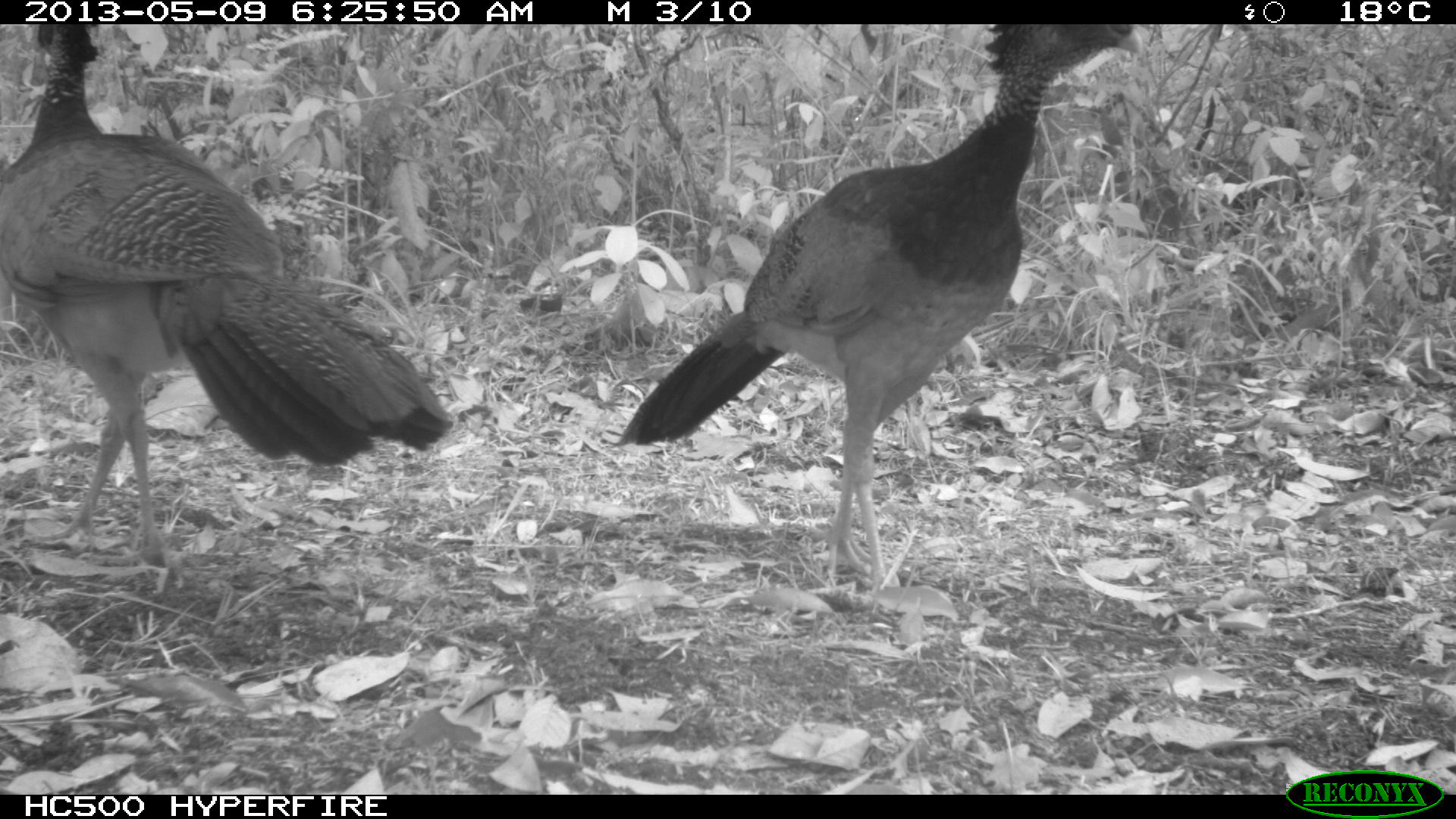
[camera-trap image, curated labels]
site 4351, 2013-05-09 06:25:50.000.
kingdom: Animalia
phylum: Chordata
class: Aves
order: Galliformes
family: Cracidae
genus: Crax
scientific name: Crax rubra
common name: great curassow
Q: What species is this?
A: Crax rubra (great curassow).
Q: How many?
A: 3.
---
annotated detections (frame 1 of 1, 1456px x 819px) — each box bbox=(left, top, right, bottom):
crax rubra: bbox=(616, 24, 1145, 589); bbox=(0, 24, 453, 571)